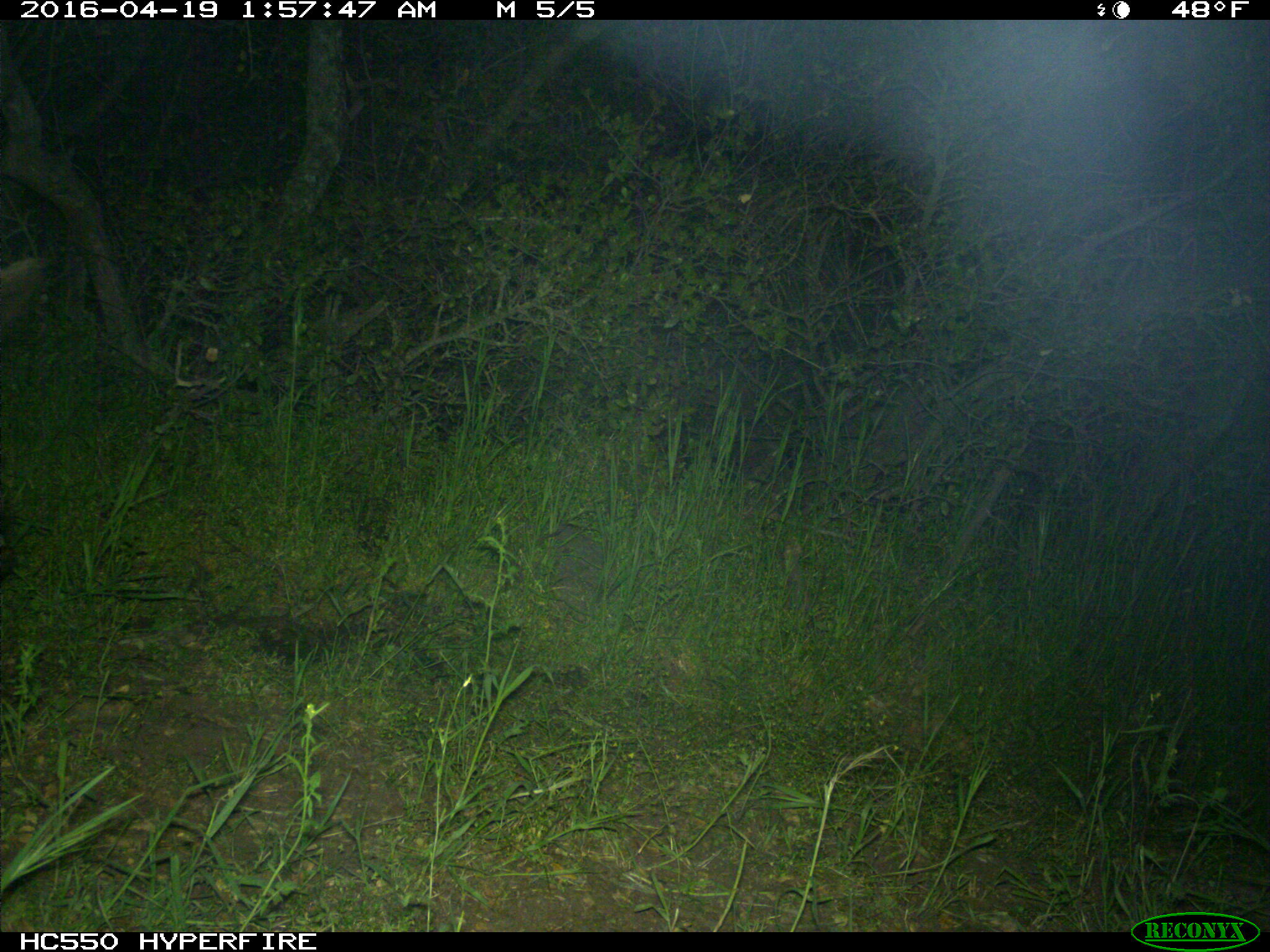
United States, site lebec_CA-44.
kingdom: Animalia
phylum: Chordata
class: Mammalia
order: Artiodactyla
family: Suidae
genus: Sus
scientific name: Sus scrofa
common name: wild boar